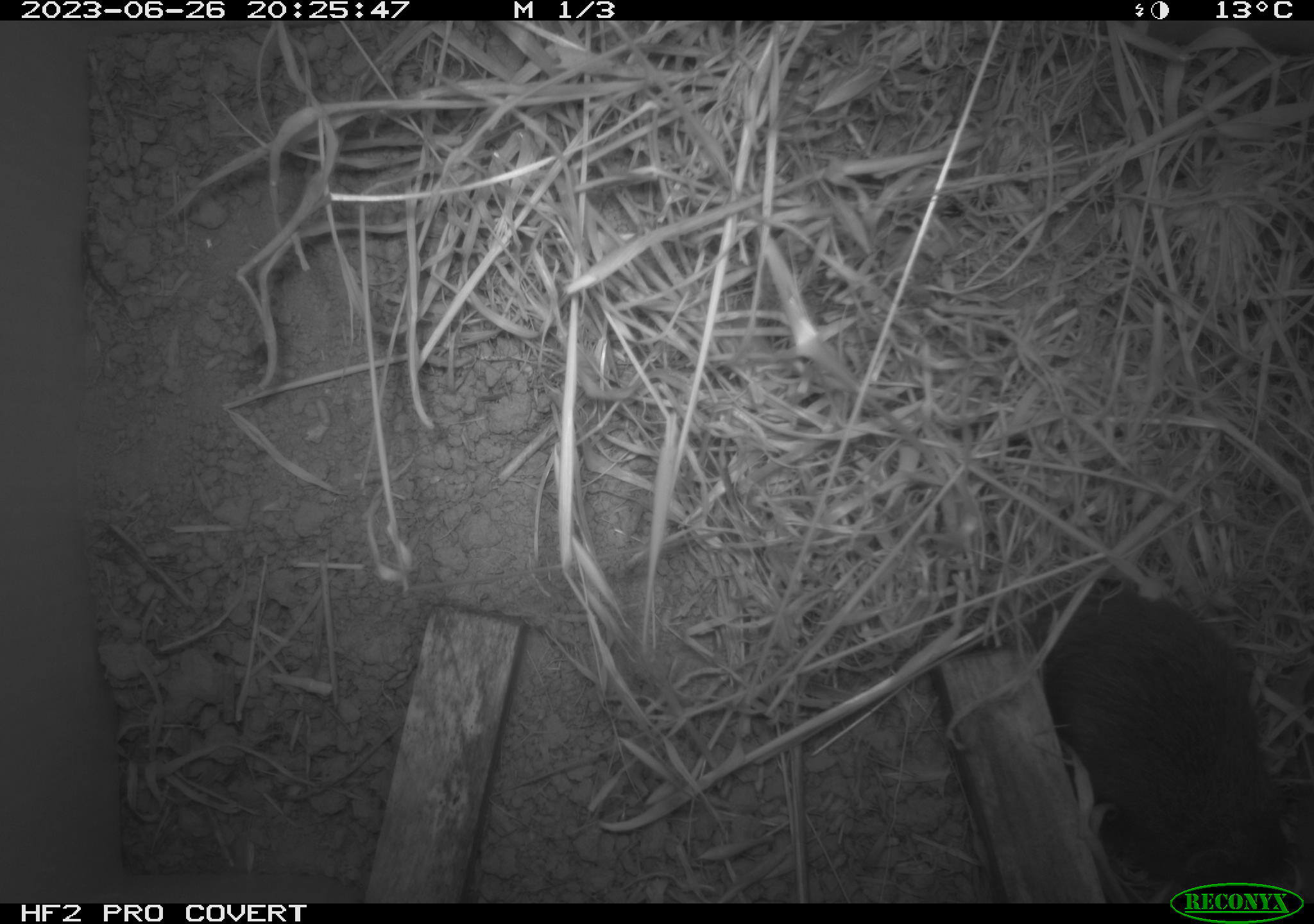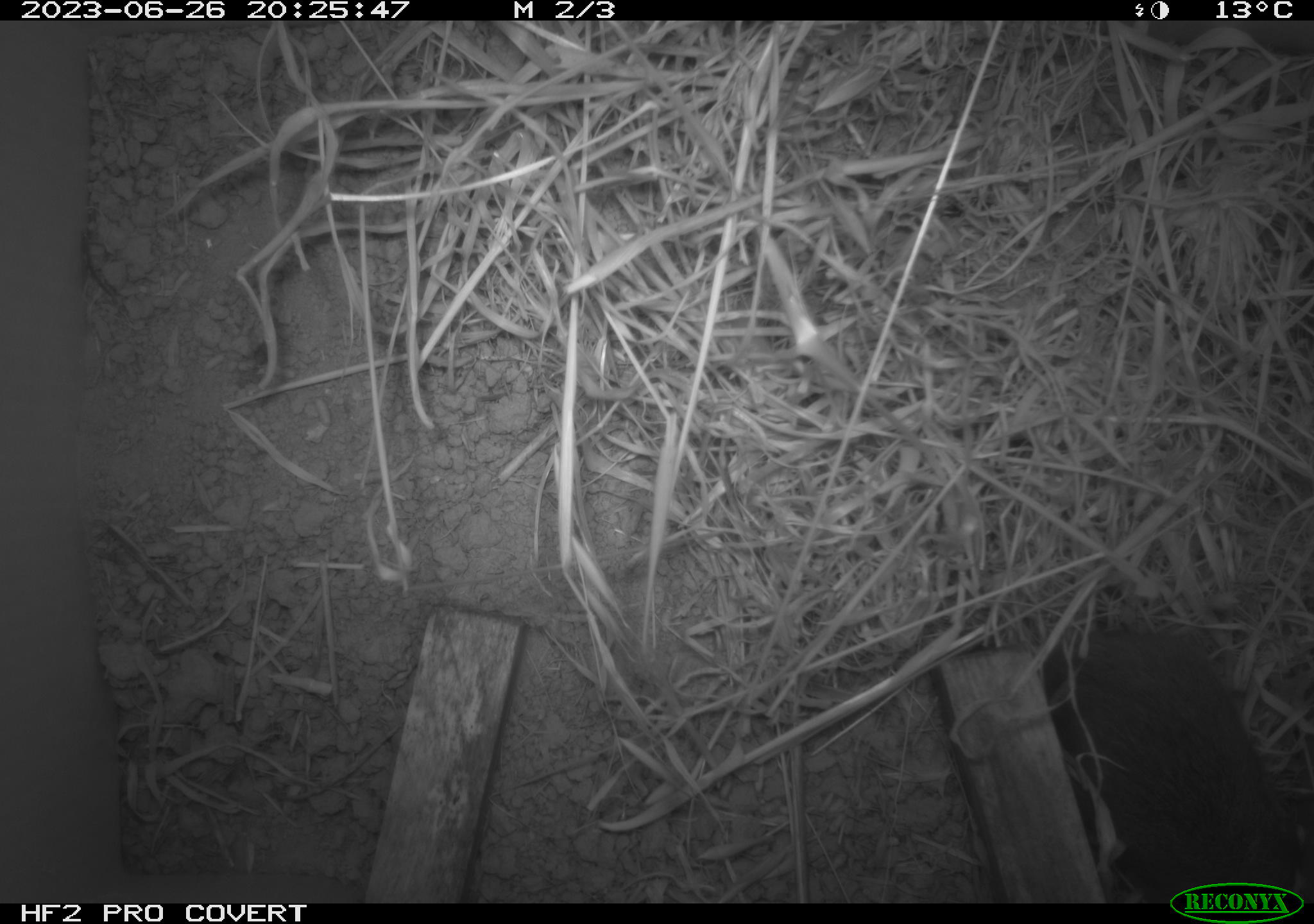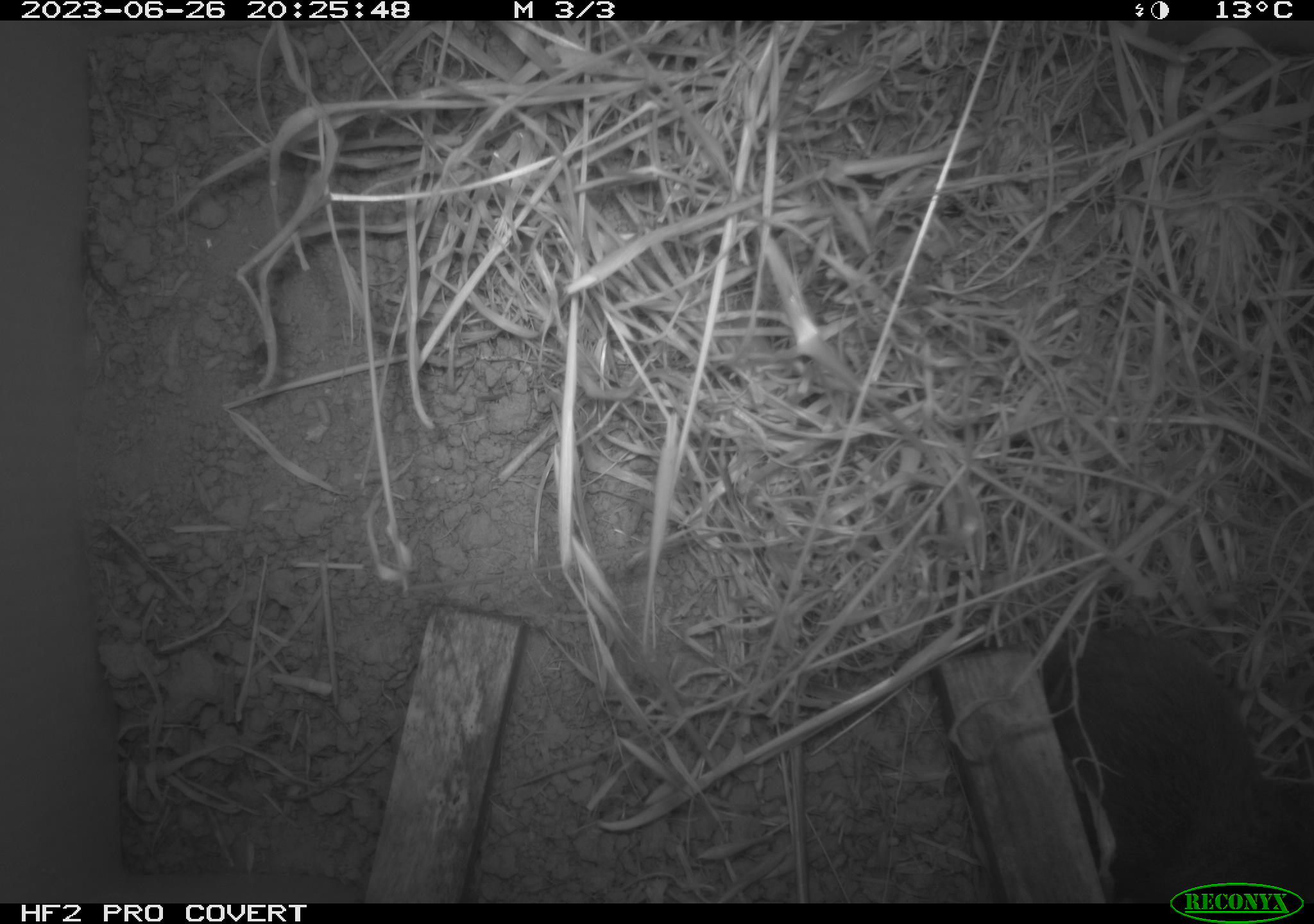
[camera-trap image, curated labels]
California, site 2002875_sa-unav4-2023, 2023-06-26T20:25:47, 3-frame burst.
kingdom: Animalia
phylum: Chordata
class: Mammalia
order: Rodentia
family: Cricetidae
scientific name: Arvicolinae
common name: voles, lemmings, and muskrats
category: arvicolinae subfamily